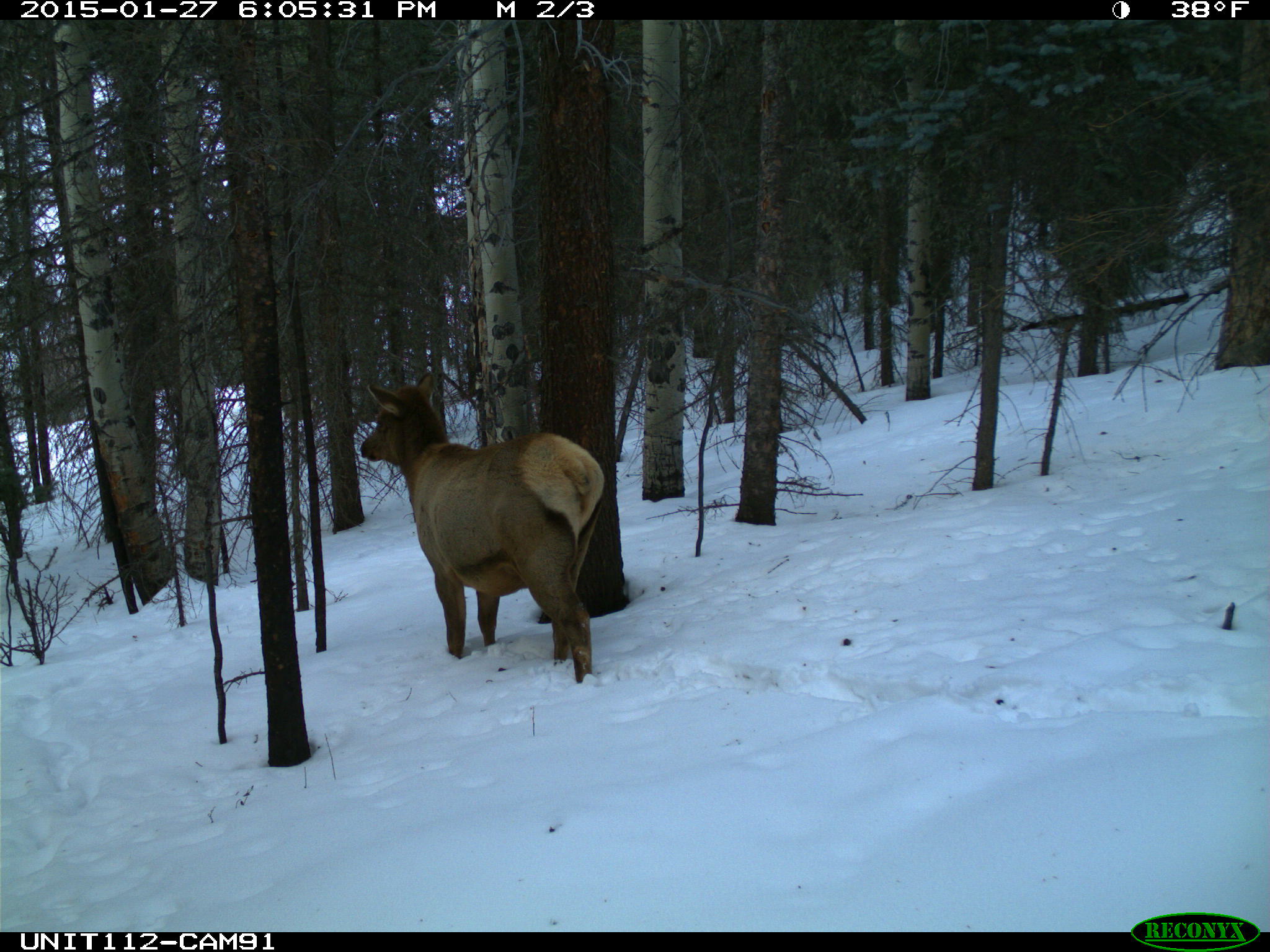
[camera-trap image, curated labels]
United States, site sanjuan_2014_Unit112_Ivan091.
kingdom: Animalia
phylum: Chordata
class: Mammalia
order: Artiodactyla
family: Cervidae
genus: Cervus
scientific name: Cervus elaphus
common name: red deer